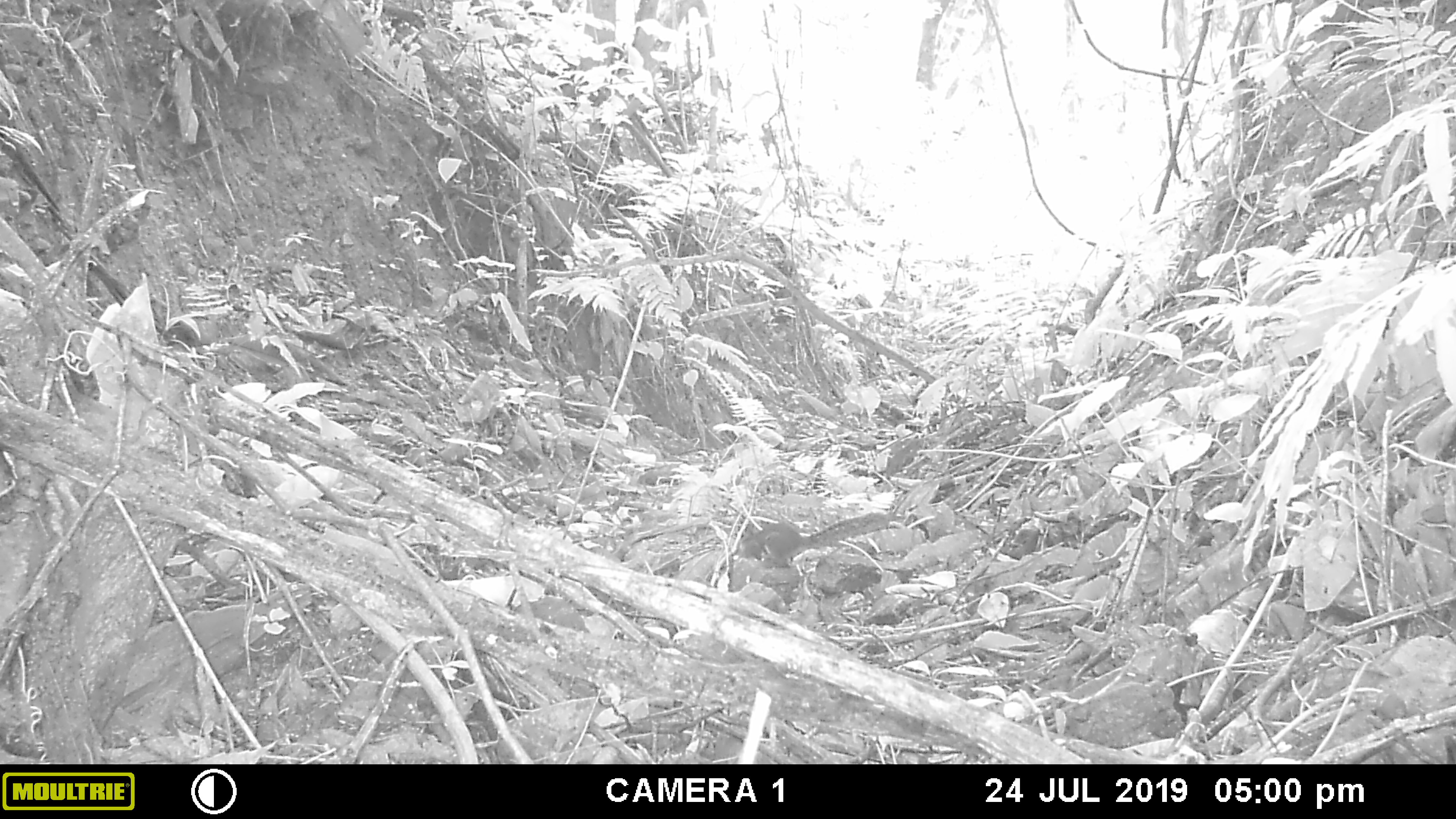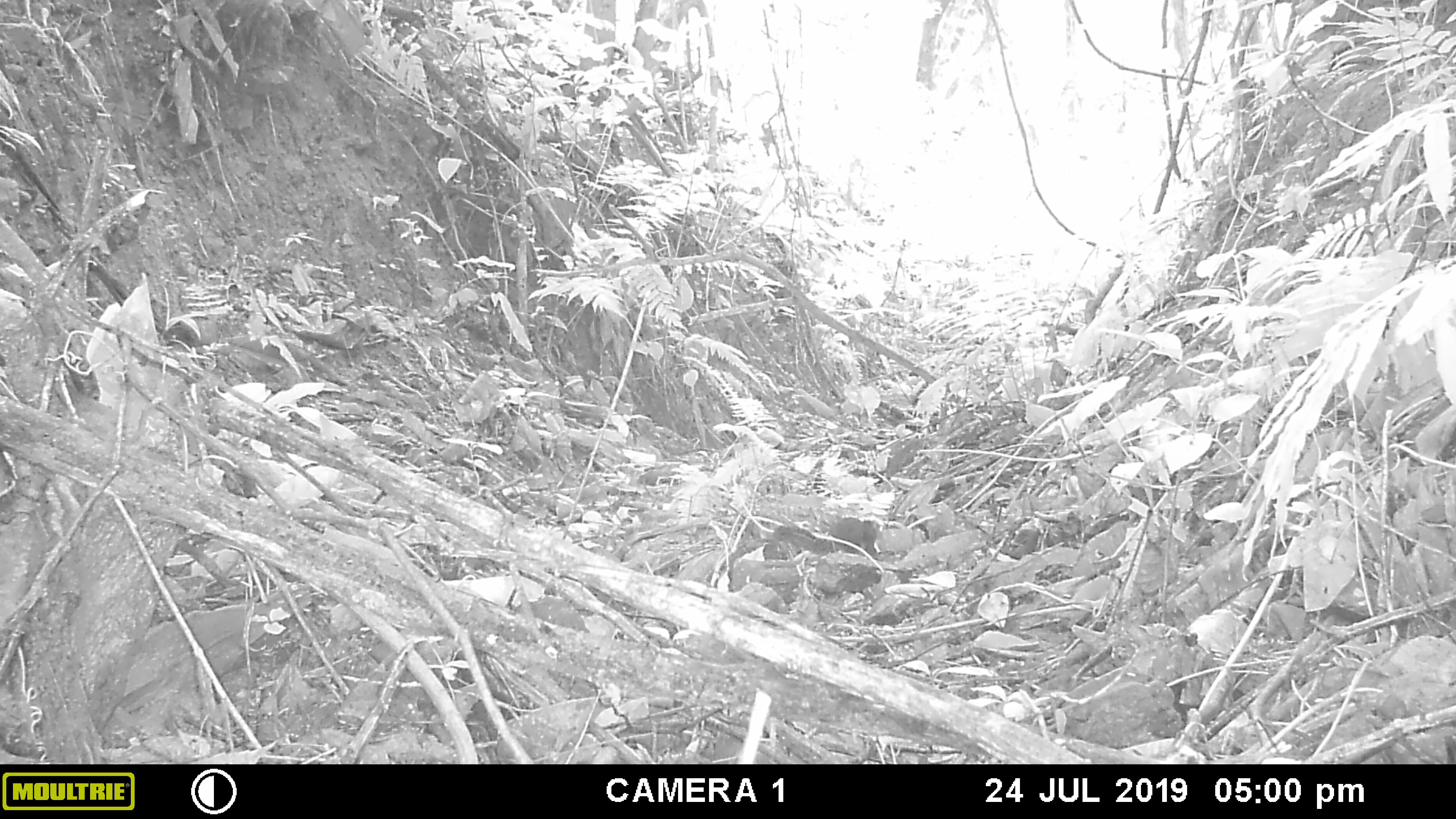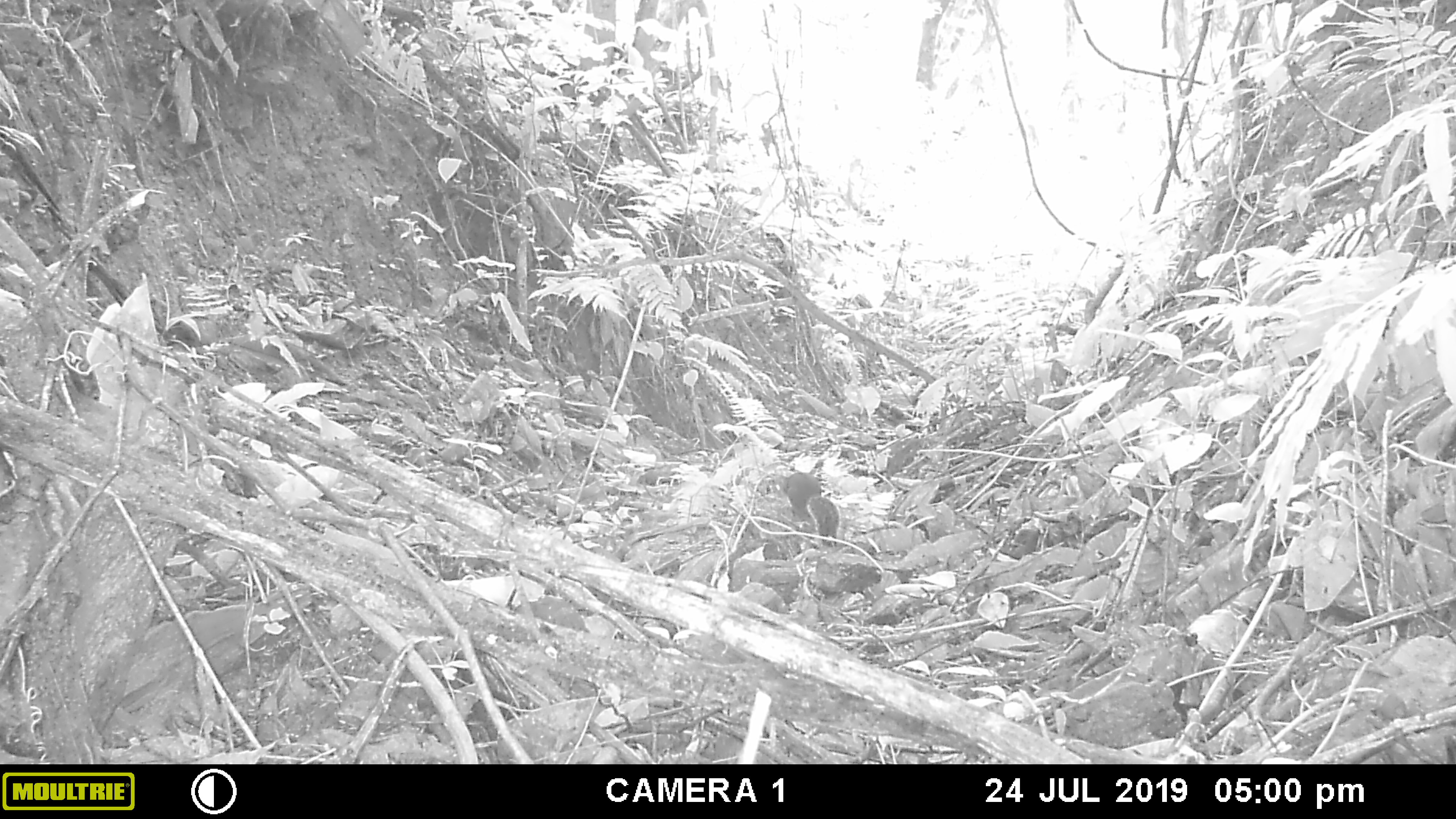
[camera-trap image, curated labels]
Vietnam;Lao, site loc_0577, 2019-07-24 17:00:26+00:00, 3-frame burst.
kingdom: Animalia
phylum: Chordata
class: Mammalia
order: Rodentia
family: Sciuridae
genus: Dremomys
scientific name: Dremomys rufigenis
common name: red-cheeked squirrel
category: red cheeked squirrel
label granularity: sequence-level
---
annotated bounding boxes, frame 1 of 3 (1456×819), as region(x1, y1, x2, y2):
red cheeked squirrel: region(720, 506, 904, 568)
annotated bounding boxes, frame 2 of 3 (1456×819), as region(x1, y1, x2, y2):
red cheeked squirrel: region(773, 516, 884, 561)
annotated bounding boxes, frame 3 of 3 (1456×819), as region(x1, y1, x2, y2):
red cheeked squirrel: region(773, 457, 840, 550)